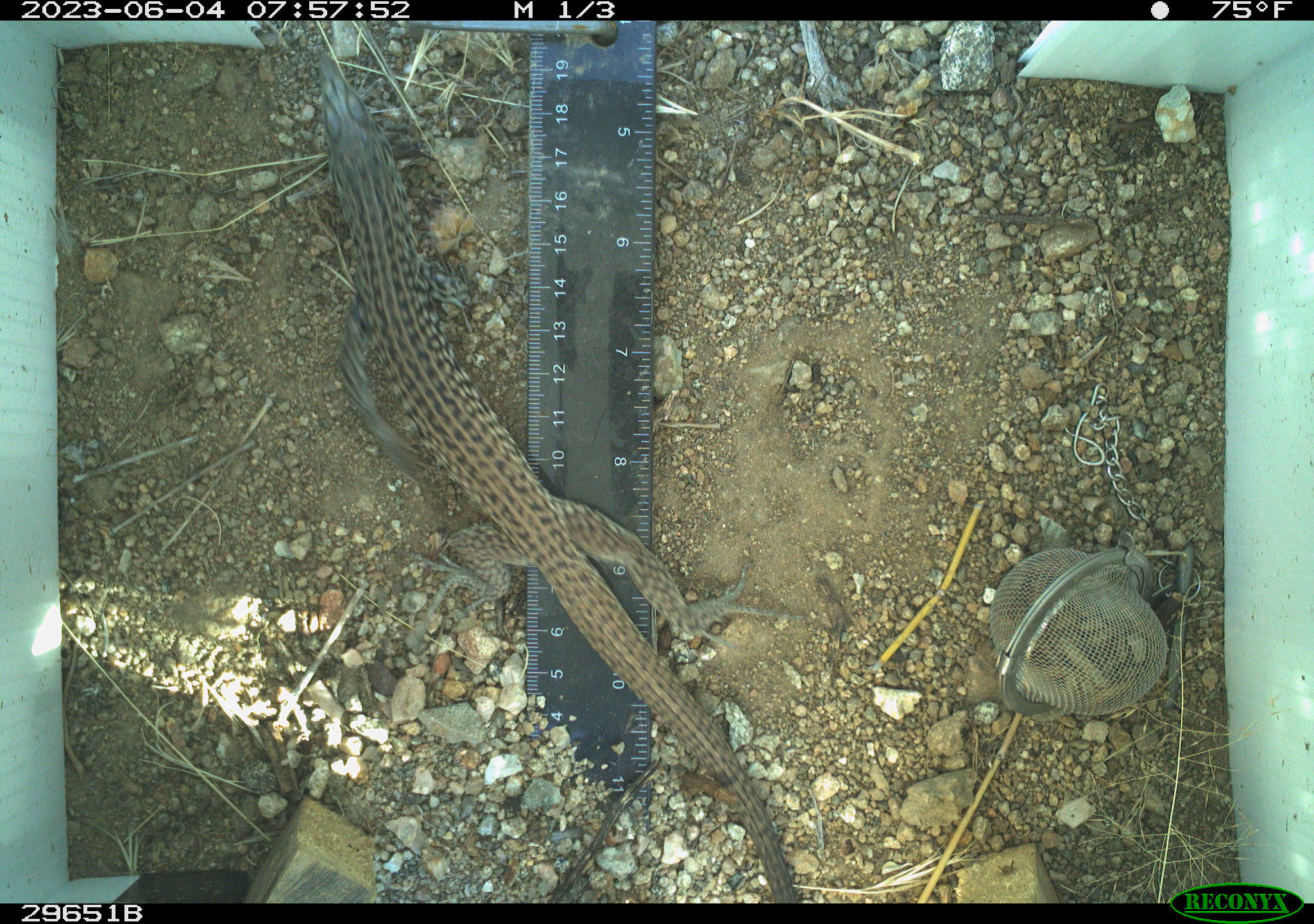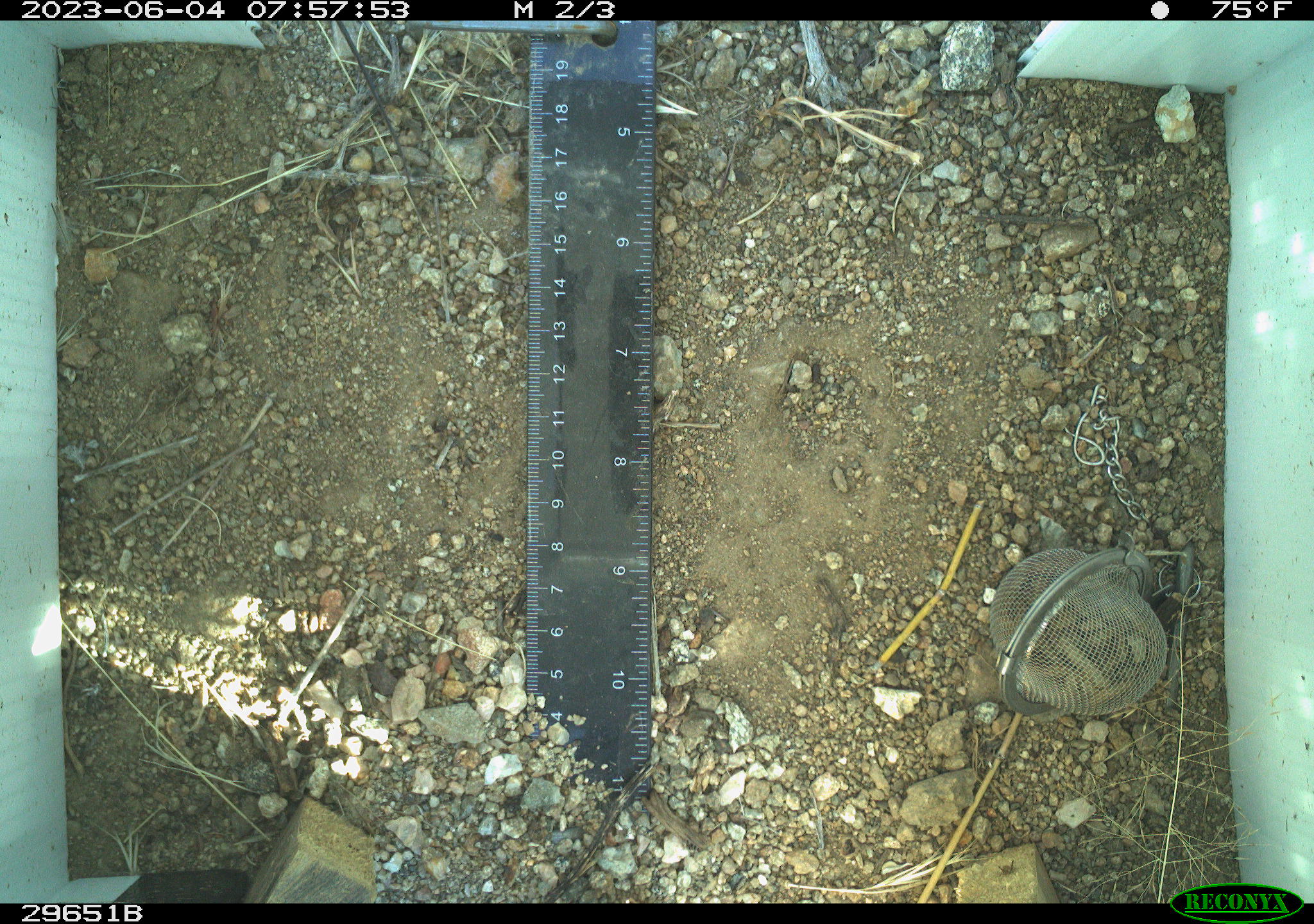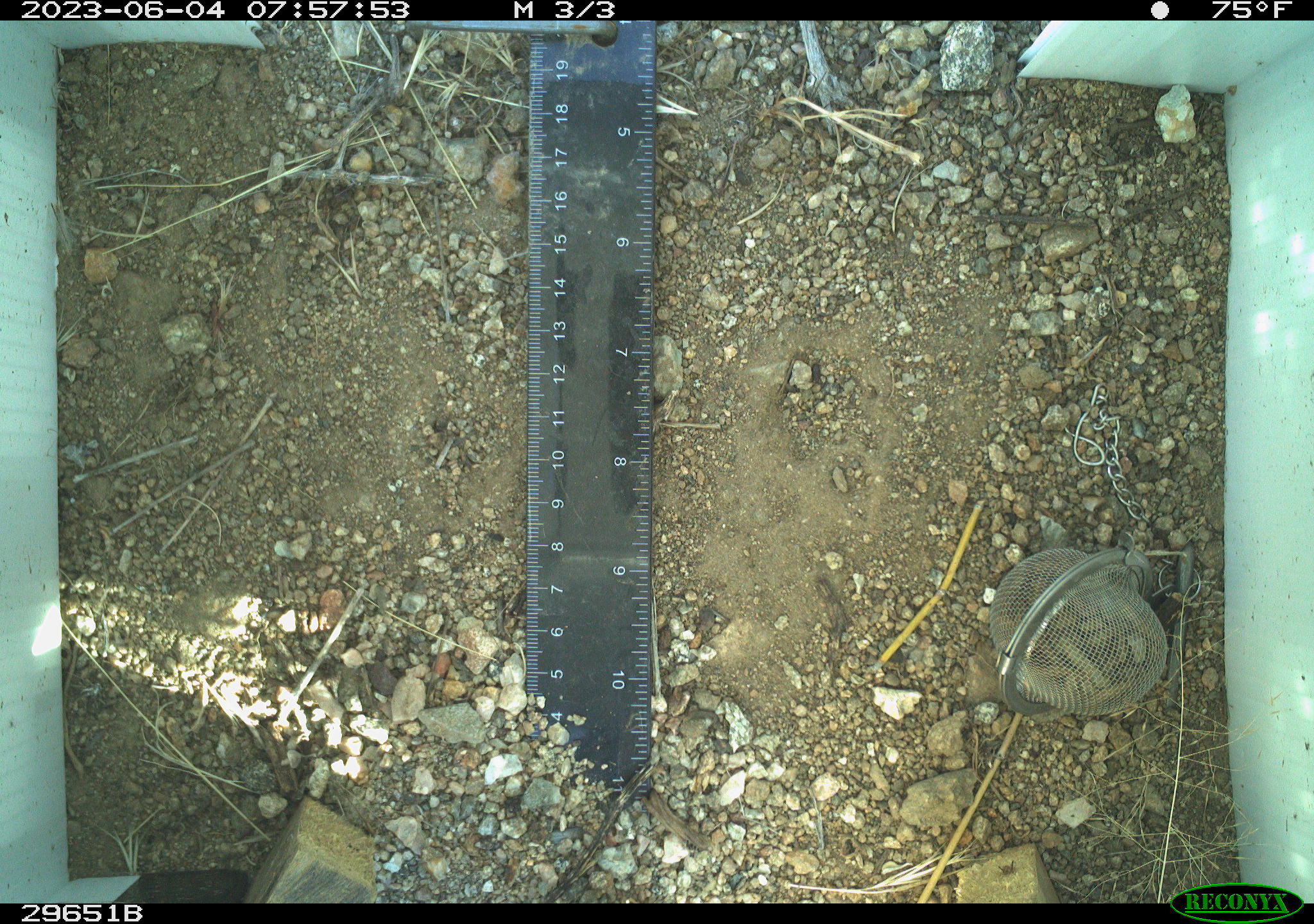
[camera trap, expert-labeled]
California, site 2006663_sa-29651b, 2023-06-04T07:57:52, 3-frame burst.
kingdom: Animalia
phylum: Chordata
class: Reptilia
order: Squamata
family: Teiidae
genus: Aspidoscelis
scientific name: Aspidoscelis tigris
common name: western whiptail